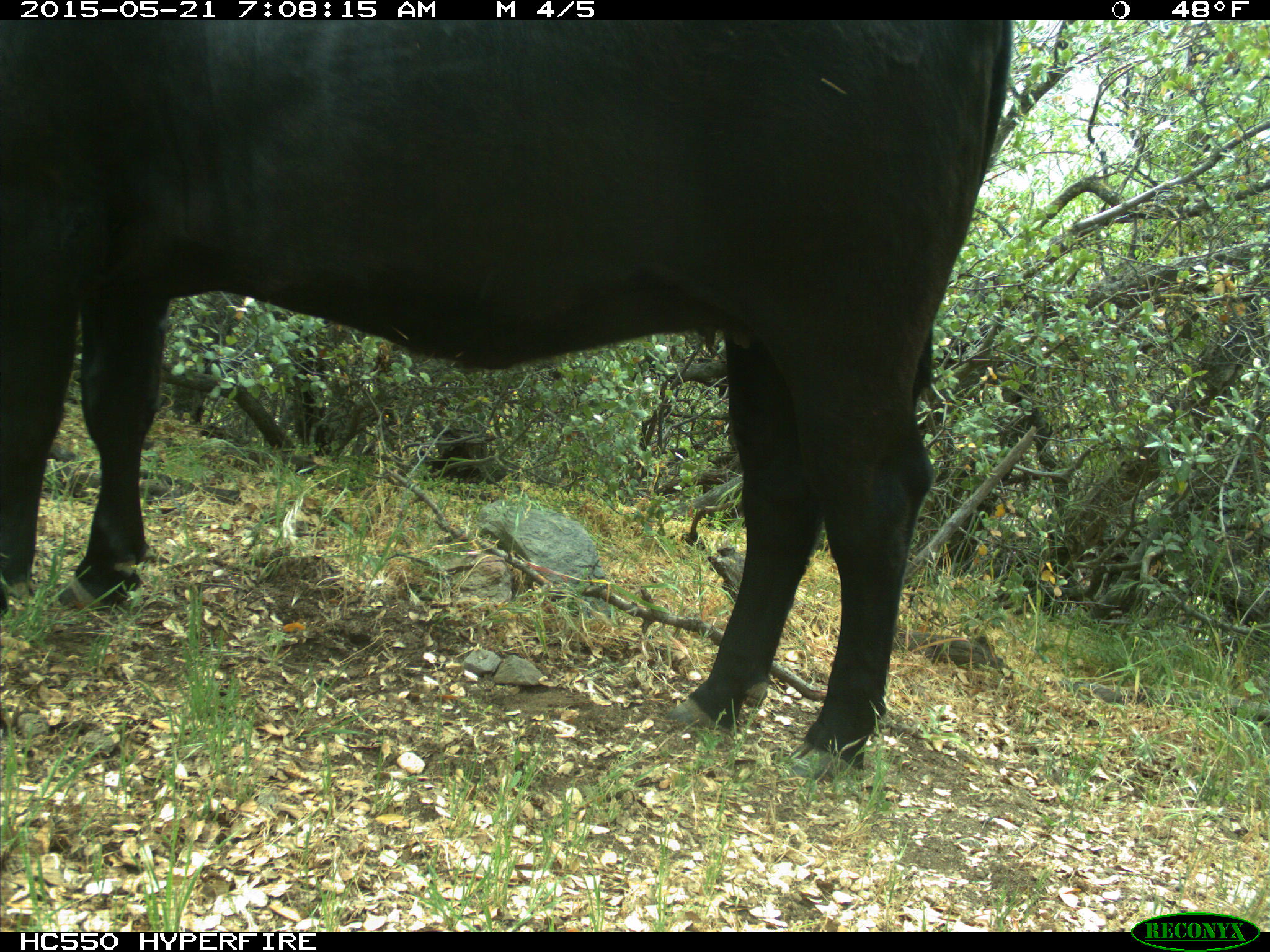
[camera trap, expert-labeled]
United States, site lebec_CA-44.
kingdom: Animalia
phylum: Chordata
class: Mammalia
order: Artiodactyla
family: Bovidae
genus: Bos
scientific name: Bos taurus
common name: domestic cow